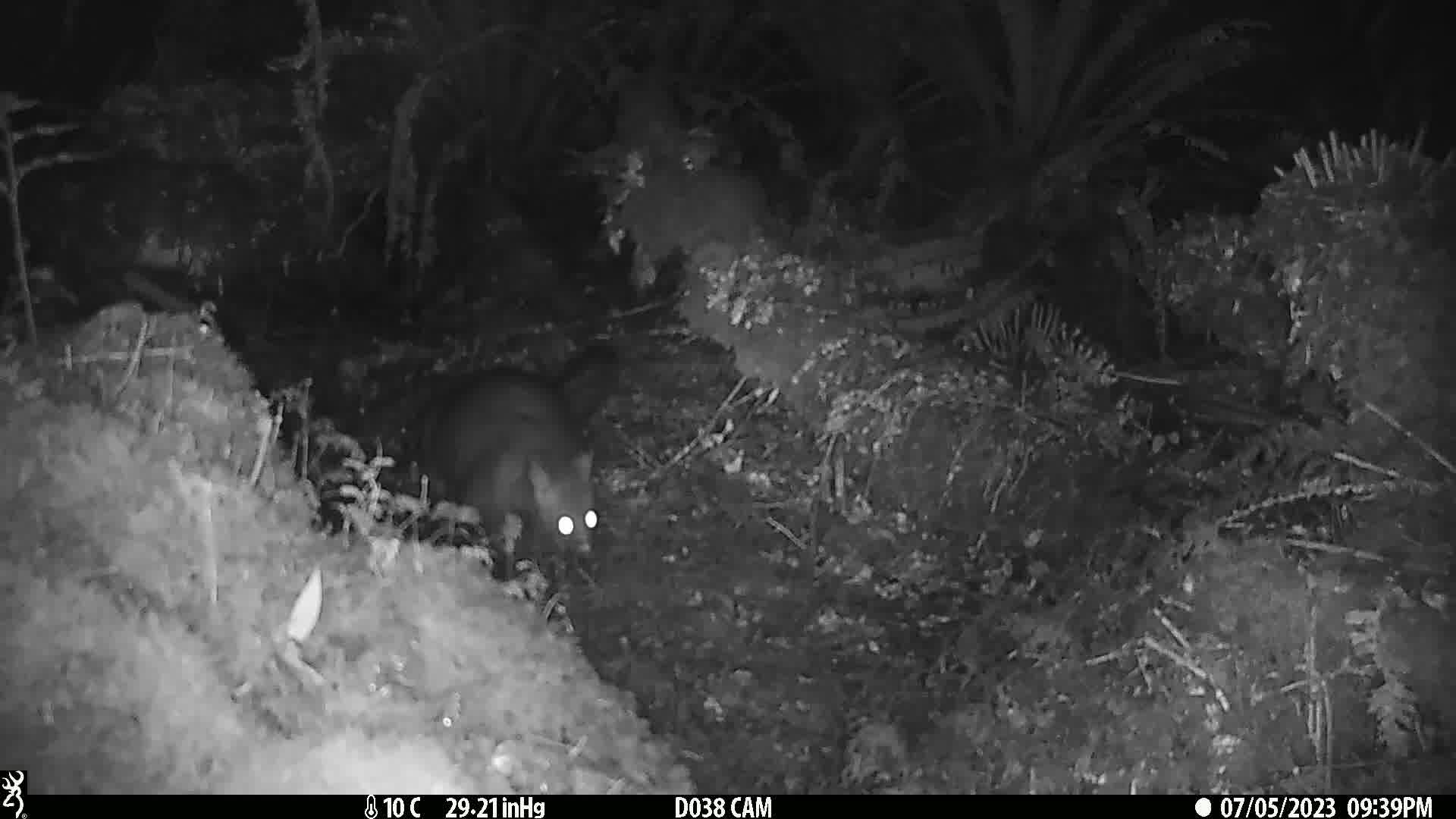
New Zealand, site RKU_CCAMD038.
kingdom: Animalia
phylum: Chordata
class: Mammalia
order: Diprotodontia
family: Phalangeridae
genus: Trichosurus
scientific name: Trichosurus vulpecula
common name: common brushtail possum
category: possum